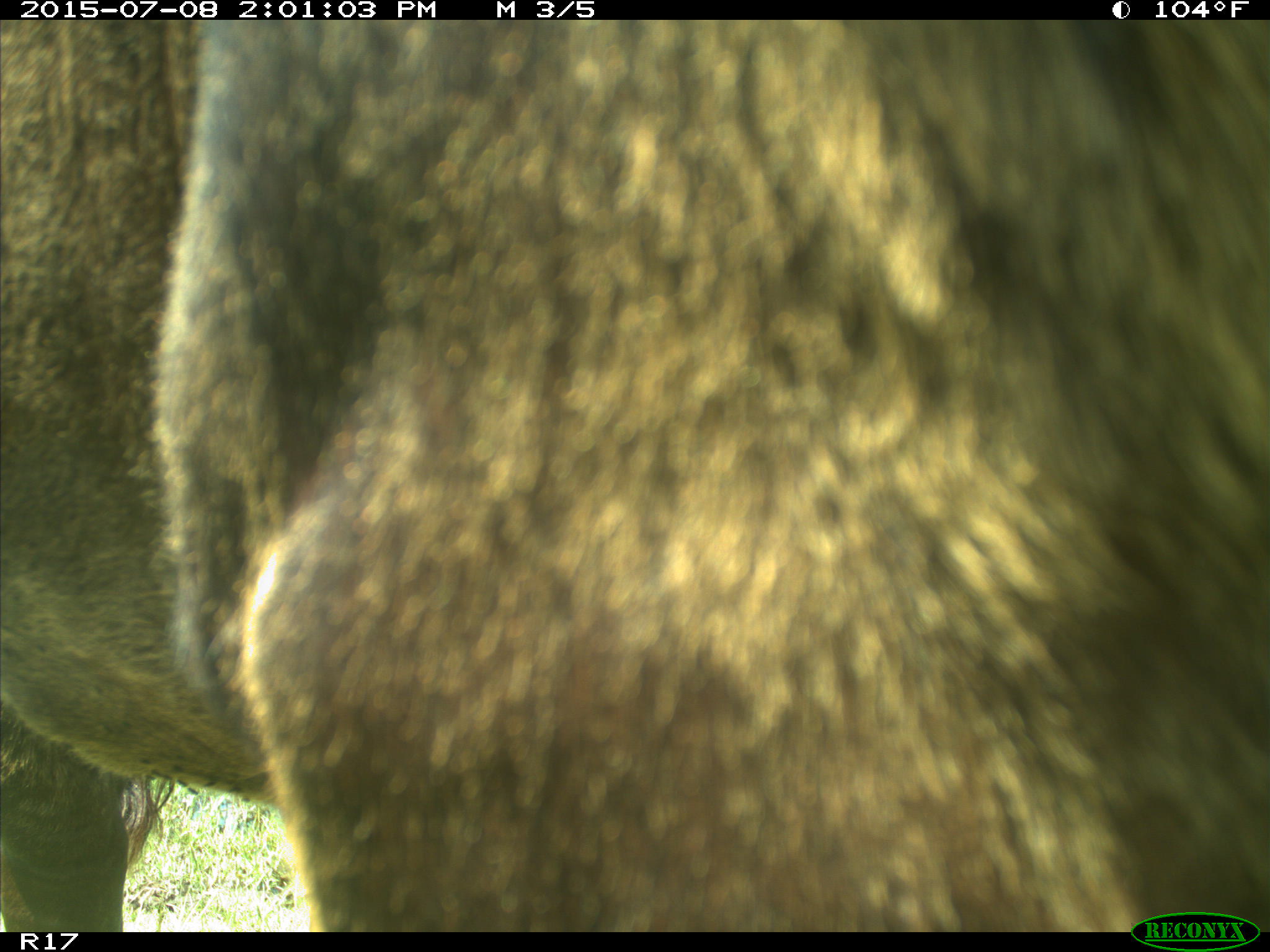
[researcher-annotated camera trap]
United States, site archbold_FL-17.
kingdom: Animalia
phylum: Chordata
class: Mammalia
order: Artiodactyla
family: Bovidae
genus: Bos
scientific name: Bos taurus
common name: domestic cow